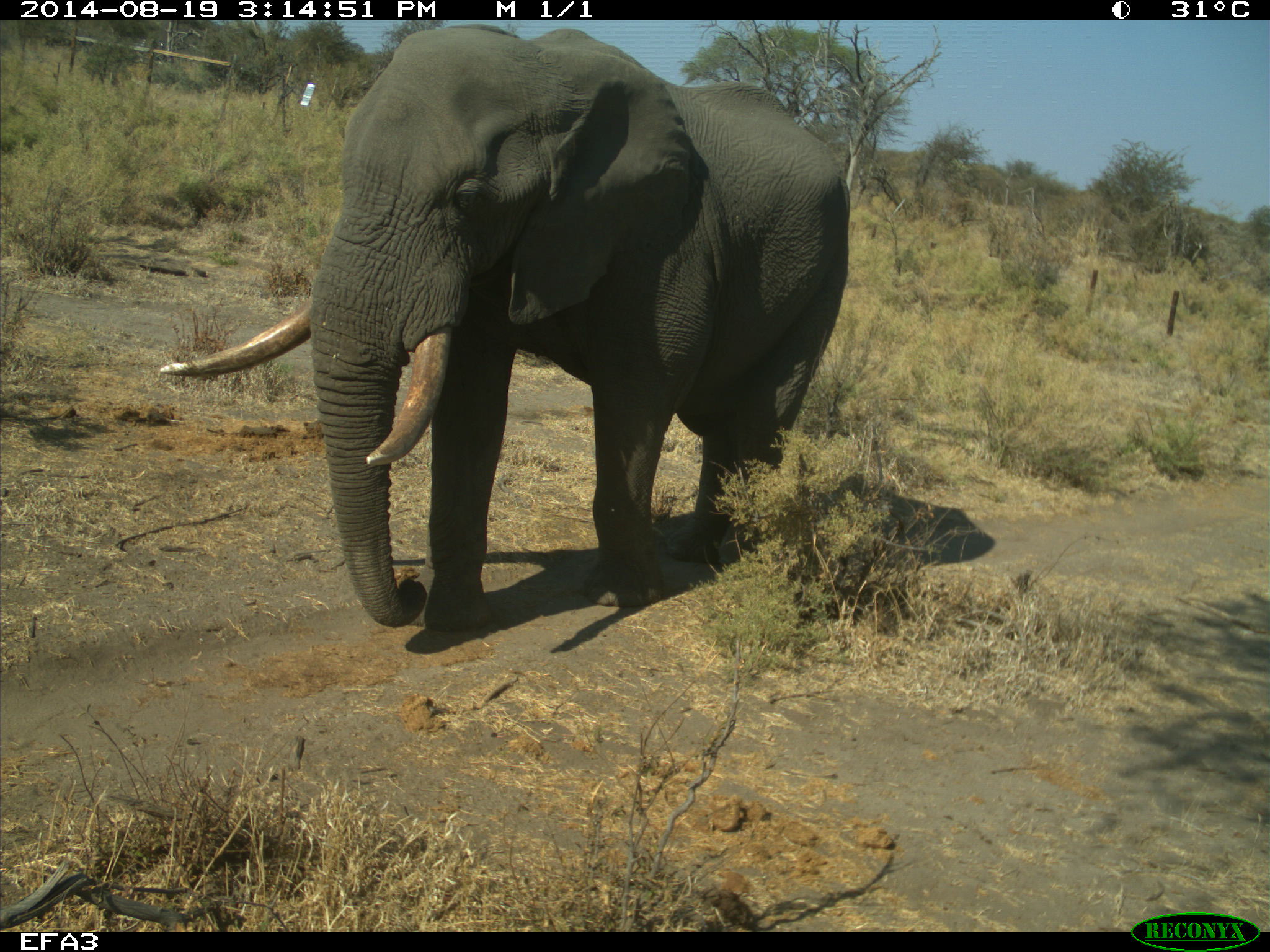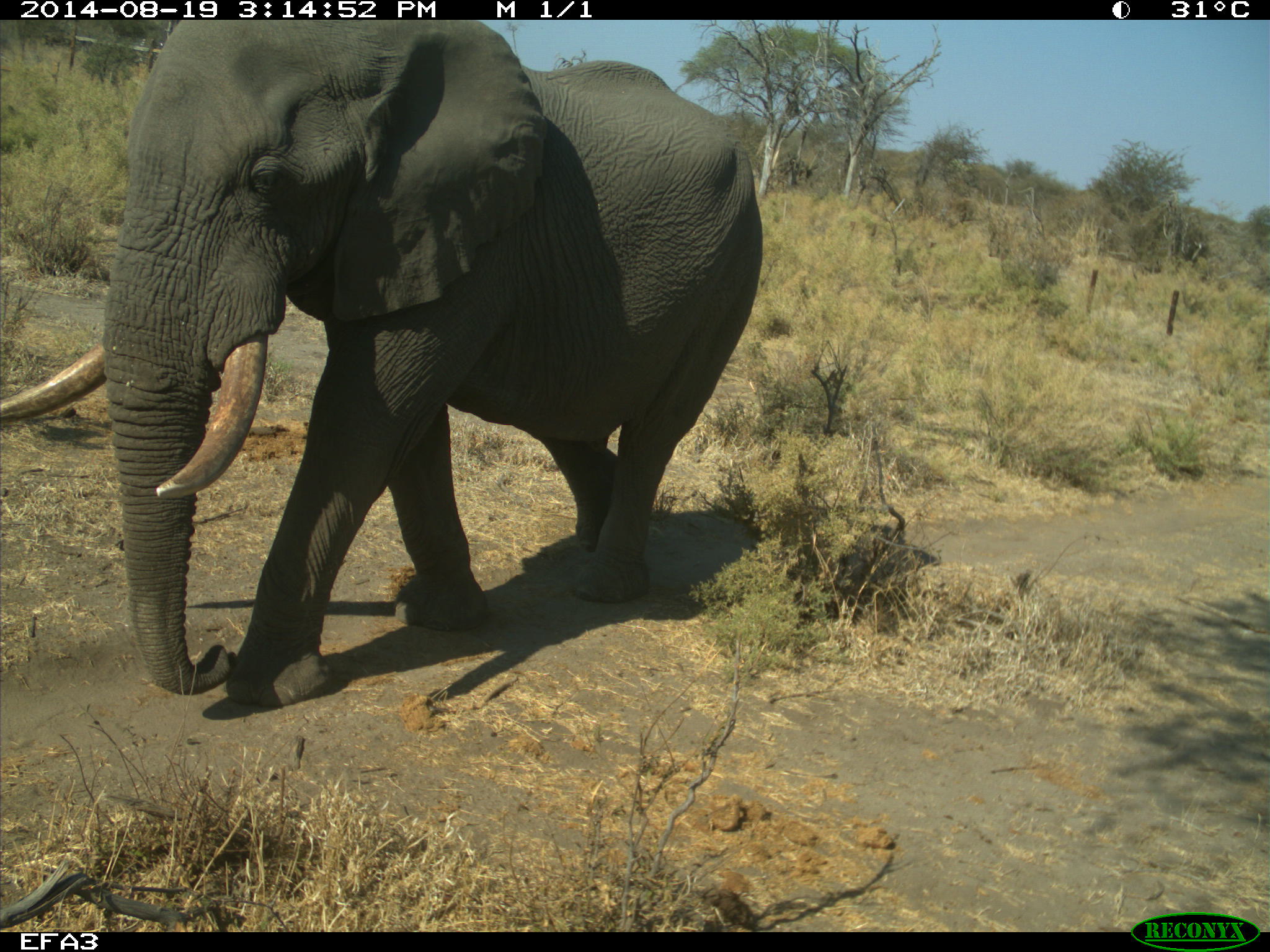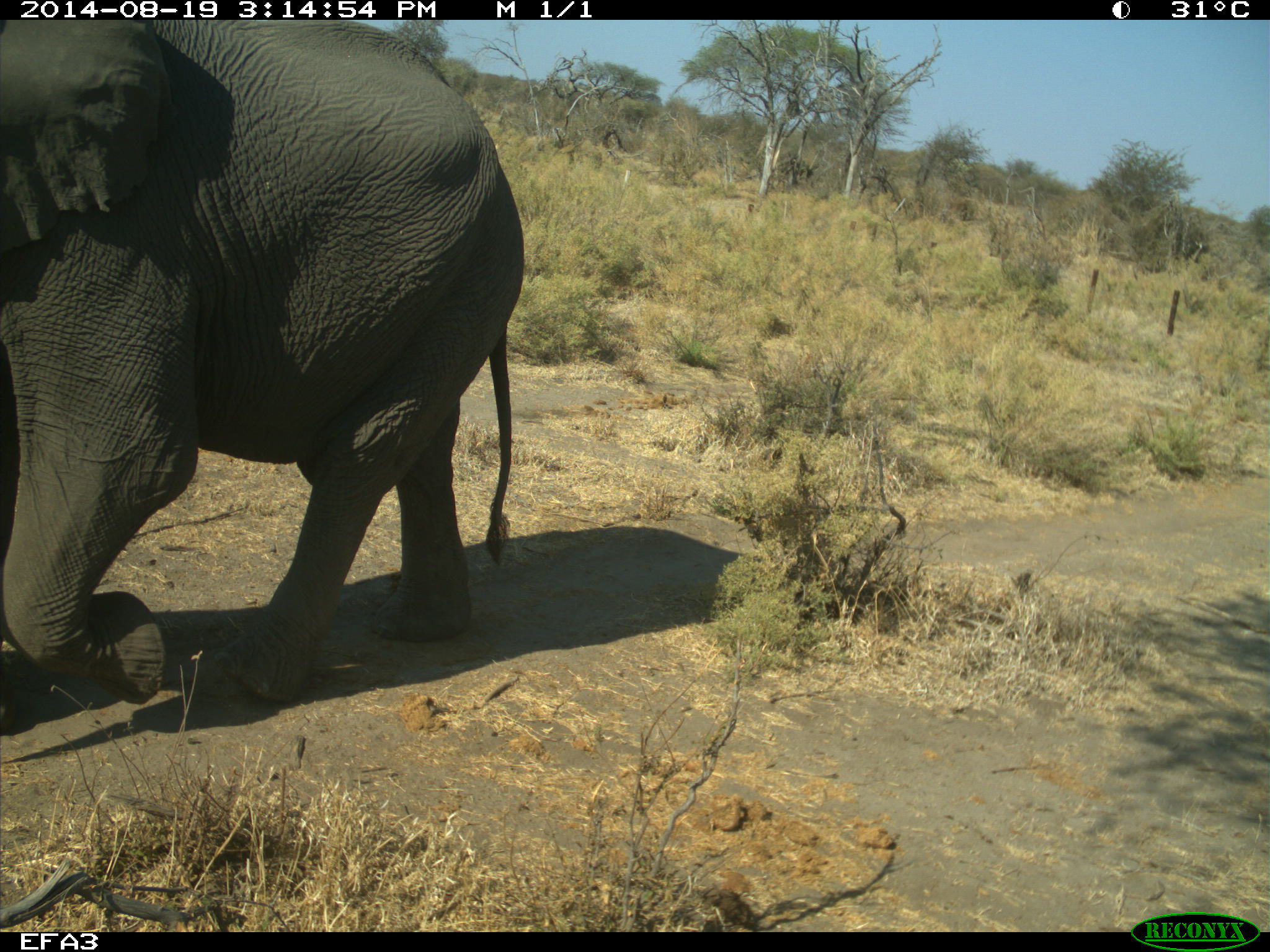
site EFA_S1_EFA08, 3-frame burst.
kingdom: Animalia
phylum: Chordata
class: Mammalia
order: Proboscidea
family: Elephantidae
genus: Loxodonta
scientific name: Loxodonta africana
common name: african bush elephant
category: elephant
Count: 1.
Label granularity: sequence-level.